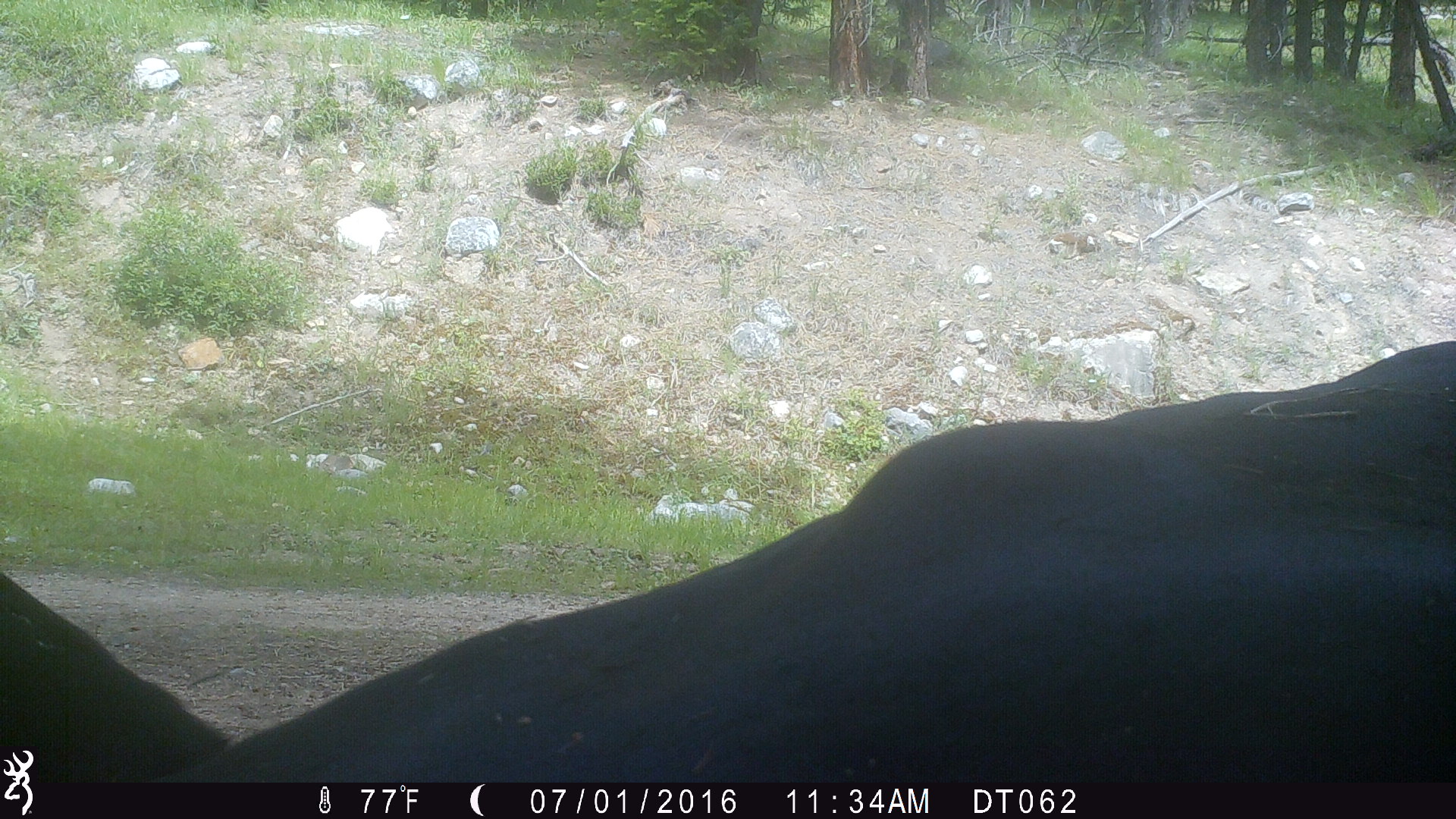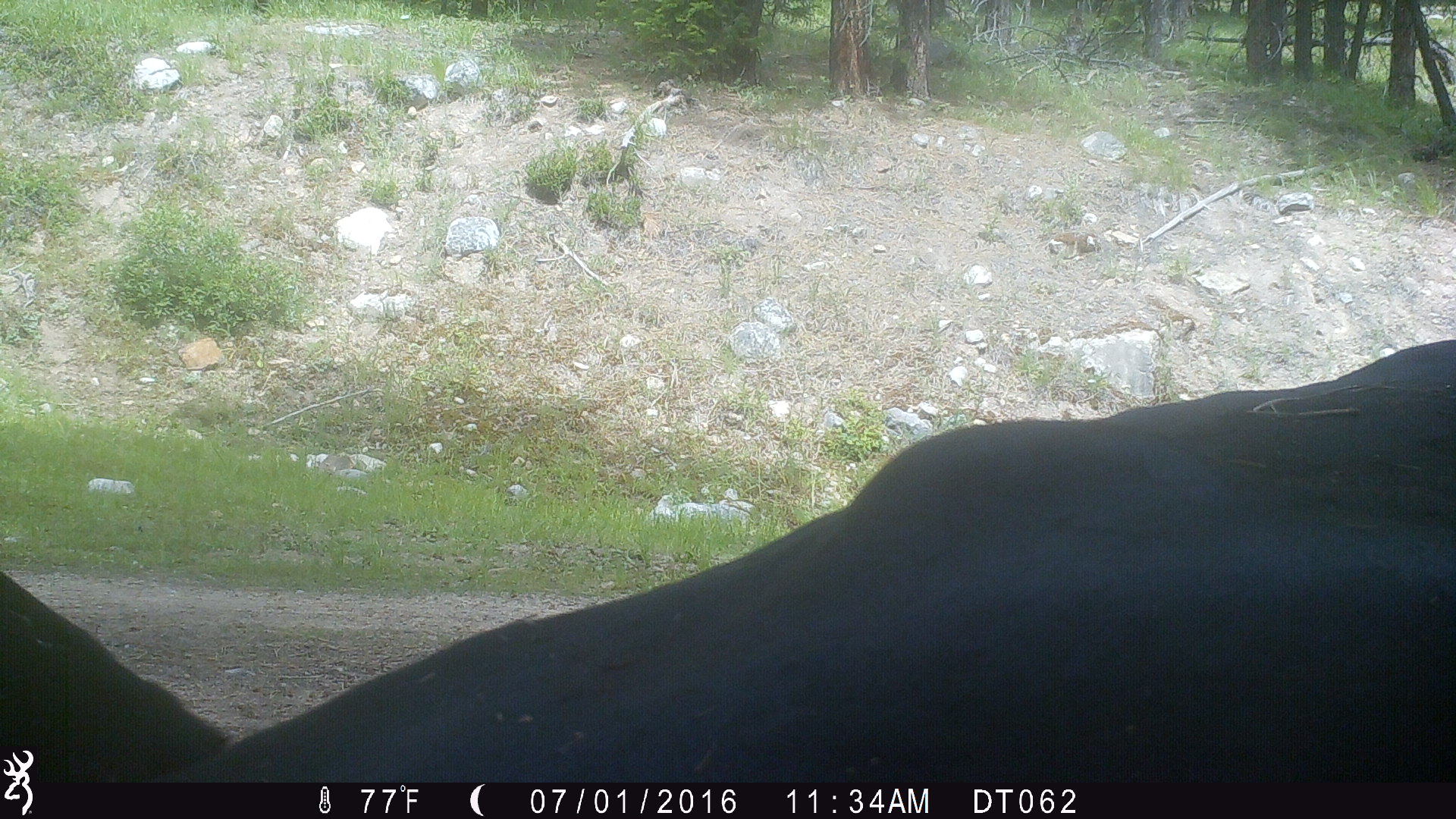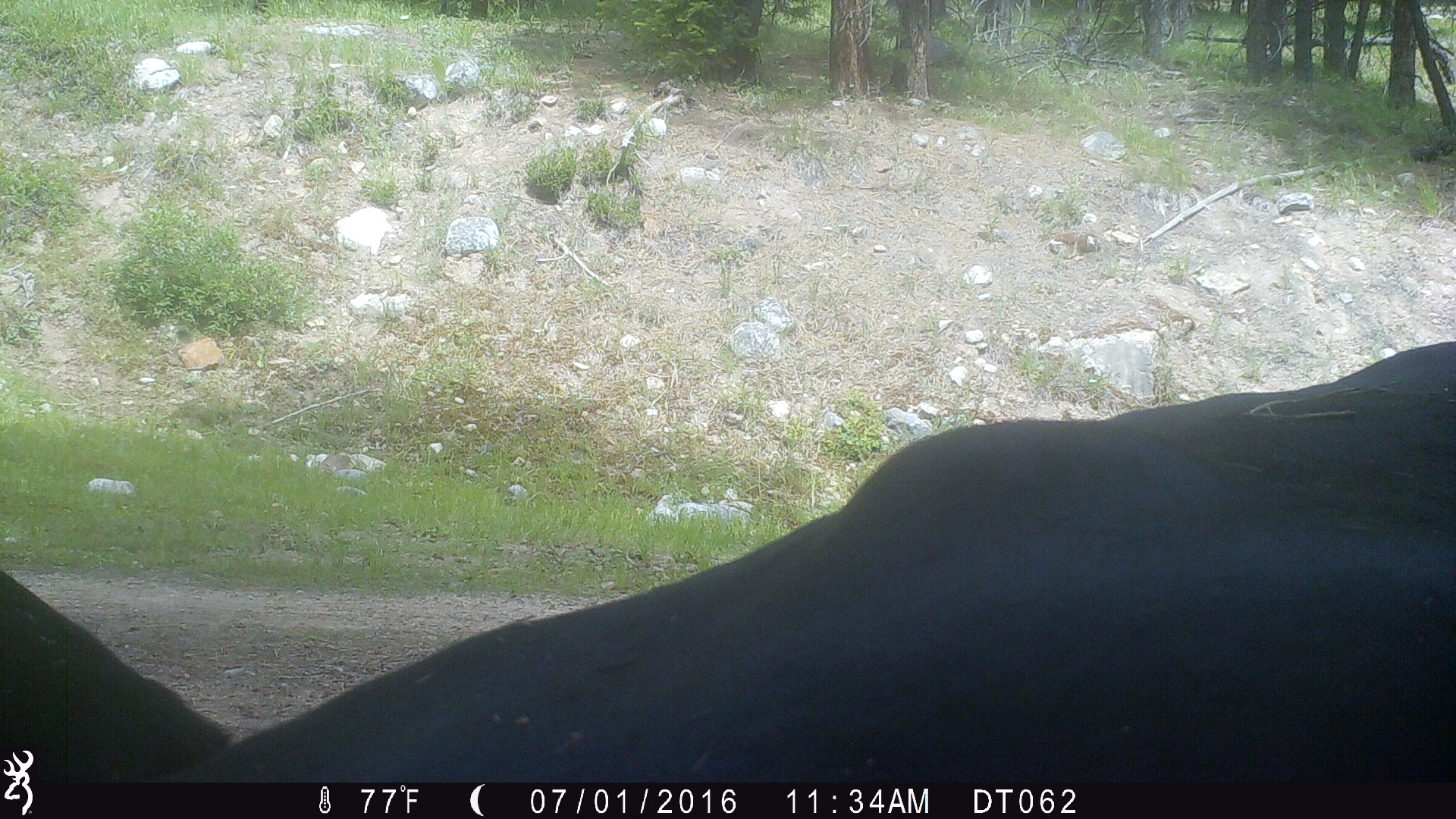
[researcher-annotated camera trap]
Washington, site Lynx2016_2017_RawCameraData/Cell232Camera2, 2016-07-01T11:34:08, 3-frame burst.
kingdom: Animalia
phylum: Chordata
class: Mammalia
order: Artiodactyla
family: Bovidae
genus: Bos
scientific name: Bos taurus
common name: domestic cattle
Domestic cattle (Bos taurus). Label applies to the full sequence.